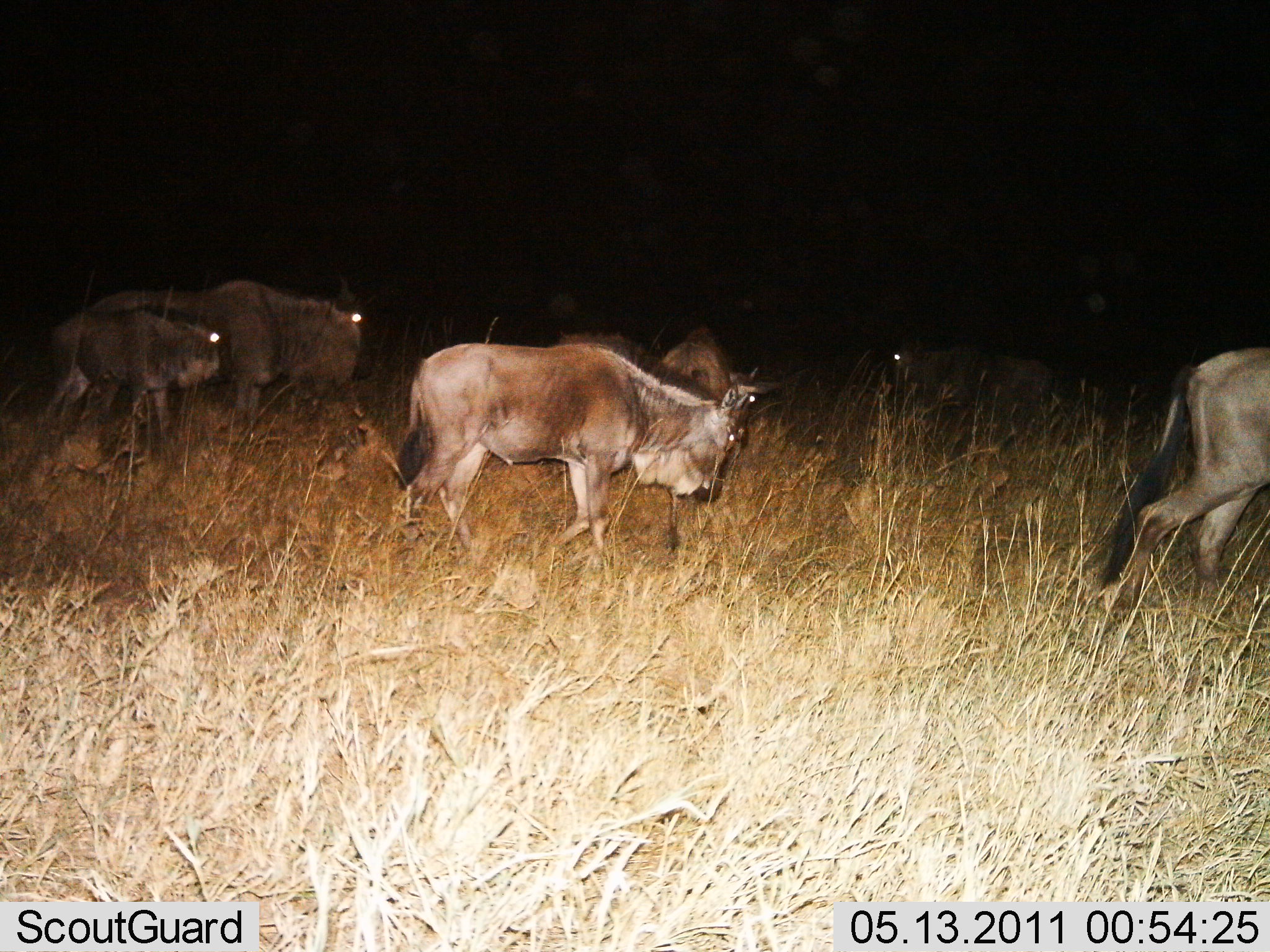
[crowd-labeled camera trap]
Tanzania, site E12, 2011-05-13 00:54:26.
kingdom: Animalia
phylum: Chordata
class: Mammalia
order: Artiodactyla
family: Bovidae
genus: Connochaetes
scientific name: Connochaetes taurinus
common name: blue wildebeest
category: wildebeest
Wildebeest (blue wildebeest) (Connochaetes taurinus), count 6. Behavior (volunteer vote fractions): standing 36%, resting 0%, moving 64%, interacting 0%. Young present (vote fraction): 27%. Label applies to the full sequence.